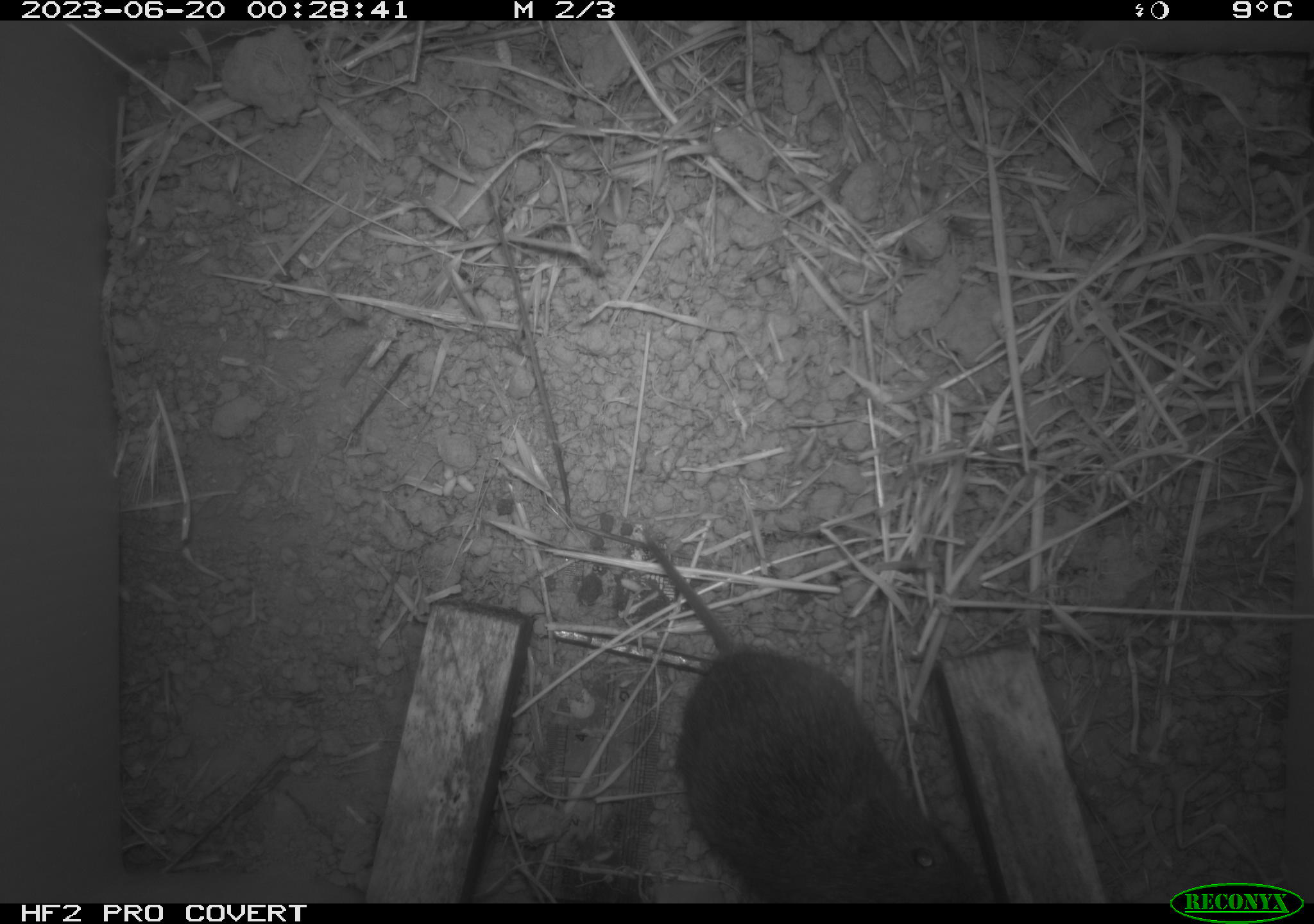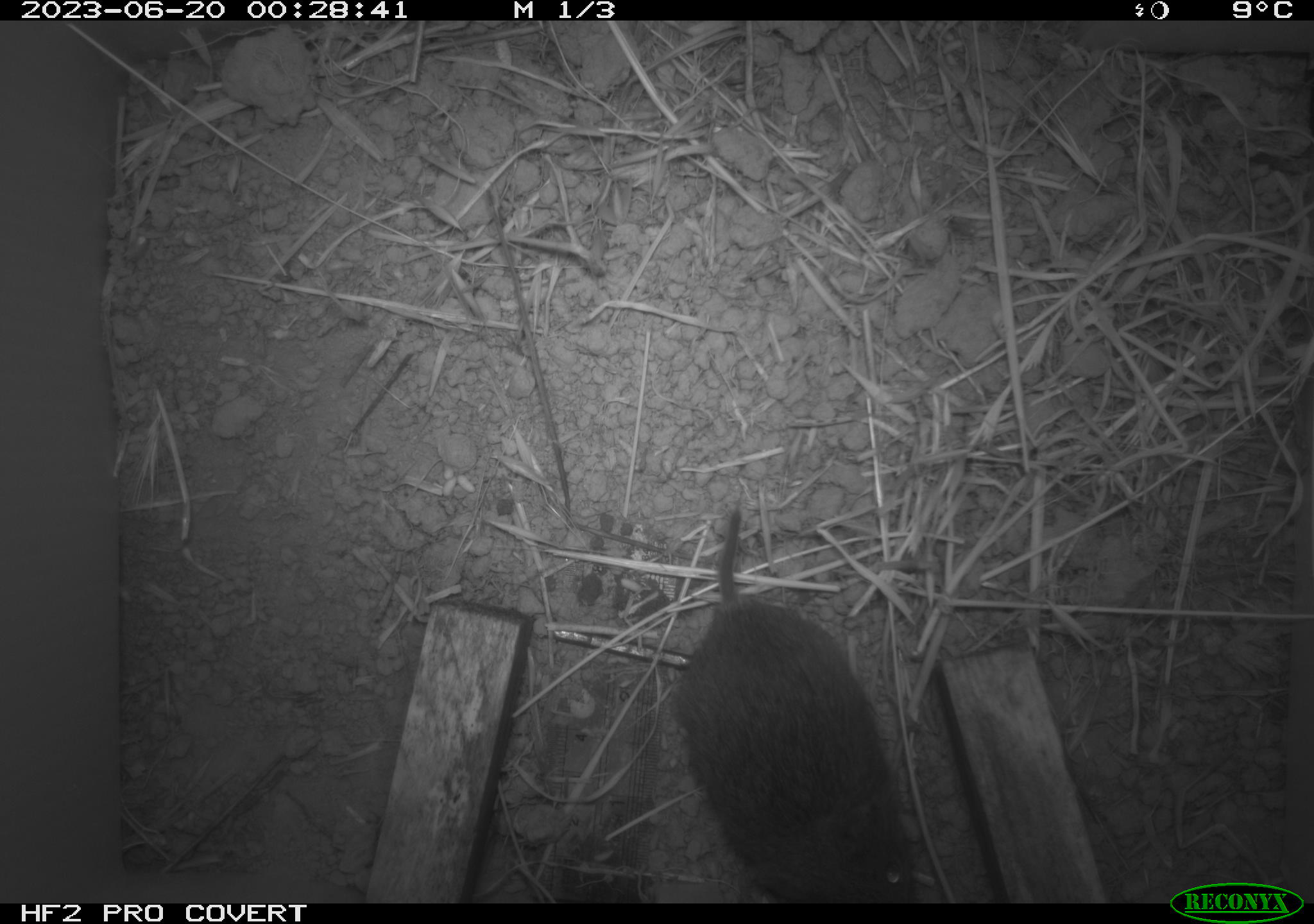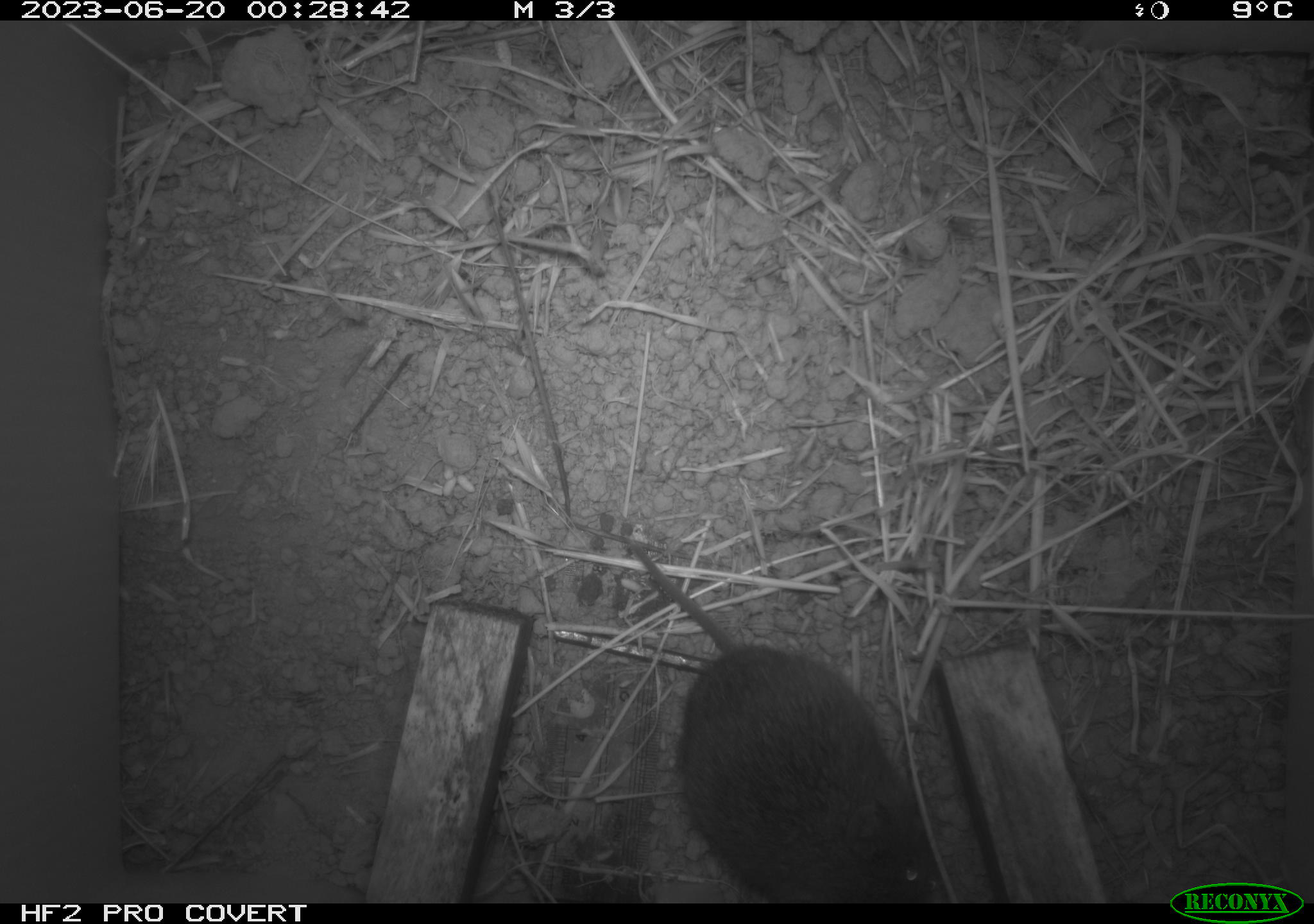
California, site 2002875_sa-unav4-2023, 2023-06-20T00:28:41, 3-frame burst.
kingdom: Animalia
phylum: Chordata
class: Mammalia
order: Rodentia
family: Cricetidae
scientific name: Arvicolinae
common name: voles, lemmings, and muskrats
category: arvicolinae subfamily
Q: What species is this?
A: Arvicolinae subfamily (voles, lemmings, and muskrats) (Arvicolinae).